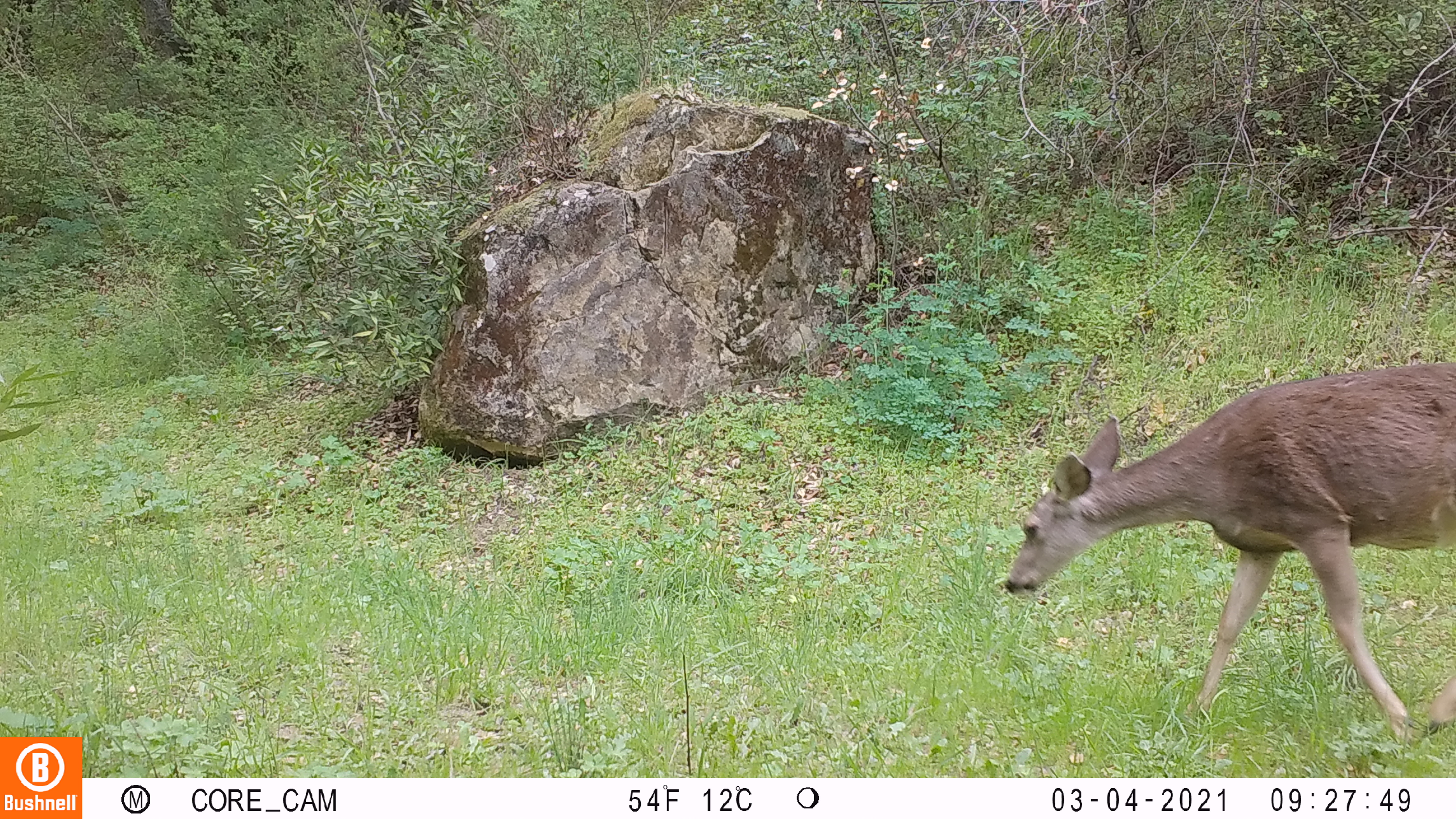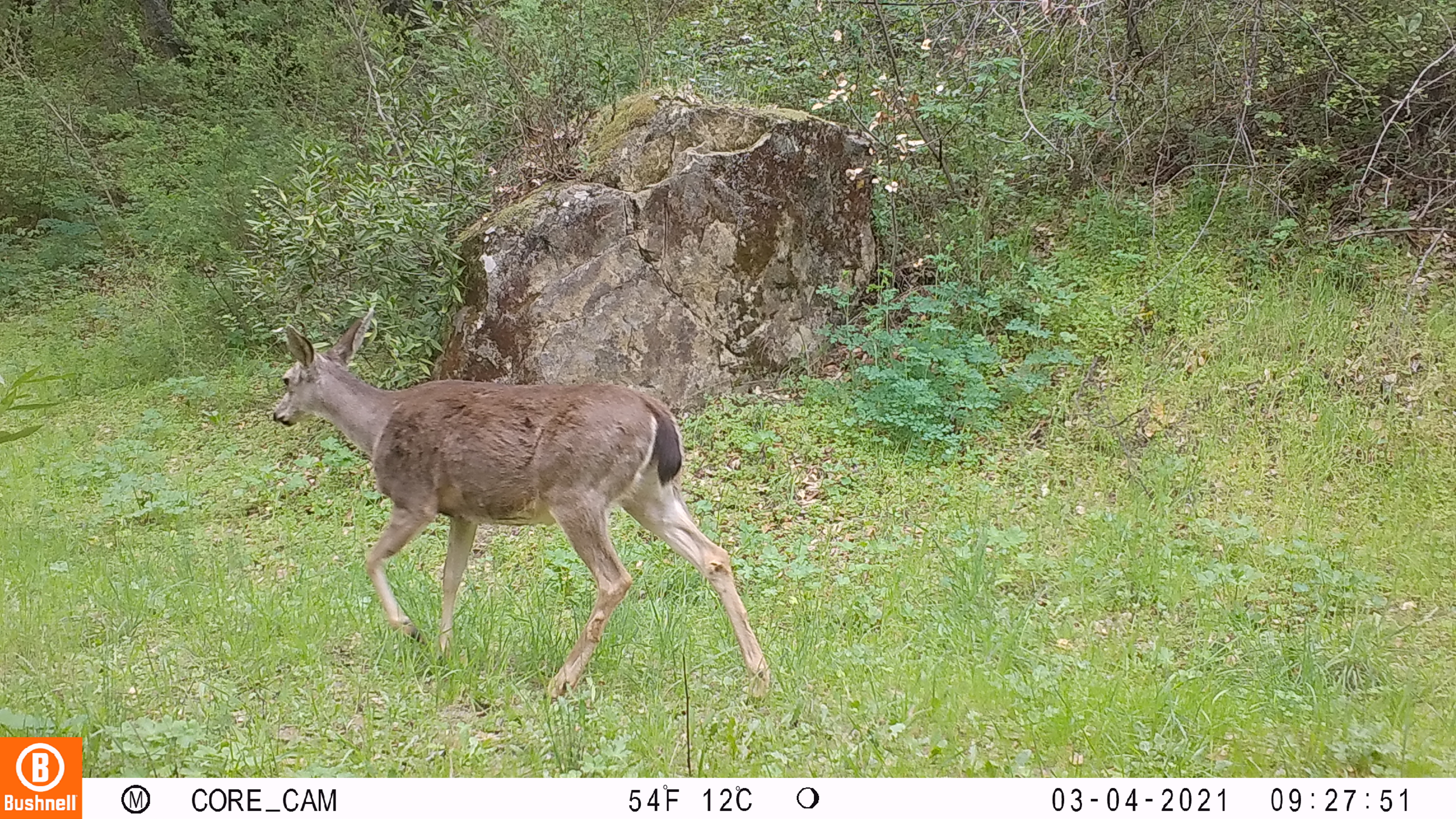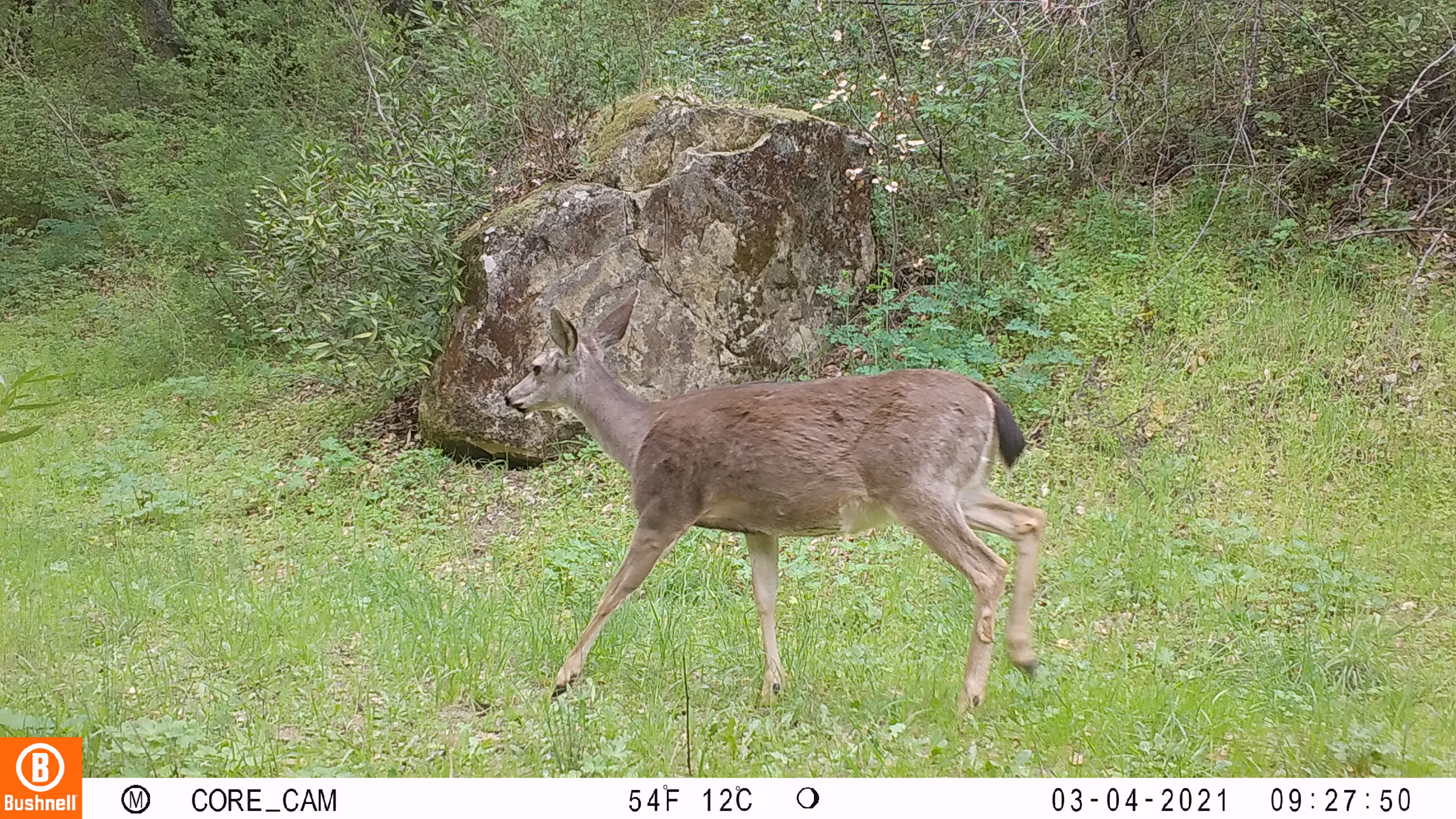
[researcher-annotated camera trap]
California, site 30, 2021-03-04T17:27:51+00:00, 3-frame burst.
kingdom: Animalia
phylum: Chordata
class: Mammalia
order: Artiodactyla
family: Cervidae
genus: Odocoileus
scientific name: Odocoileus hemionus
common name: mule deer